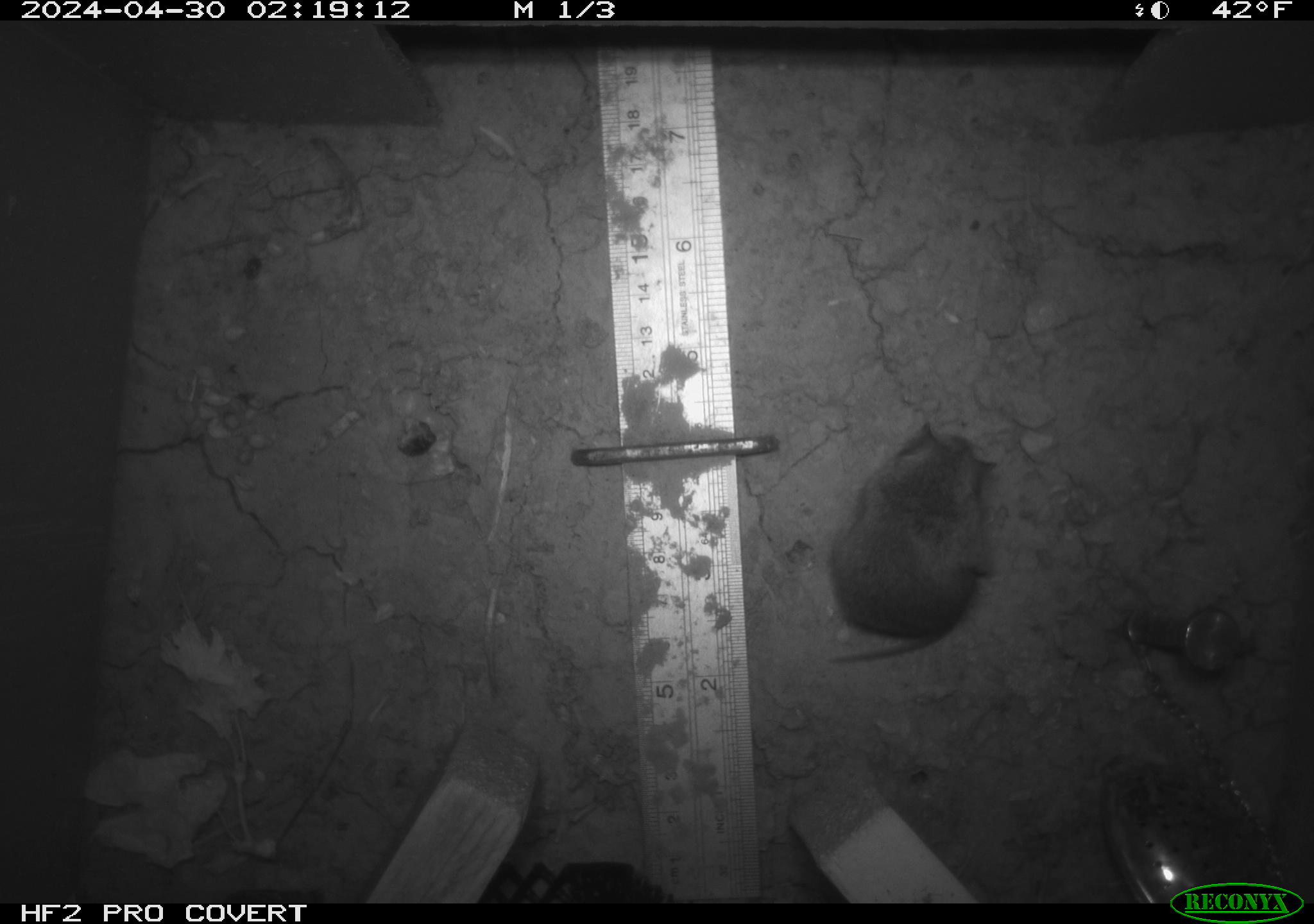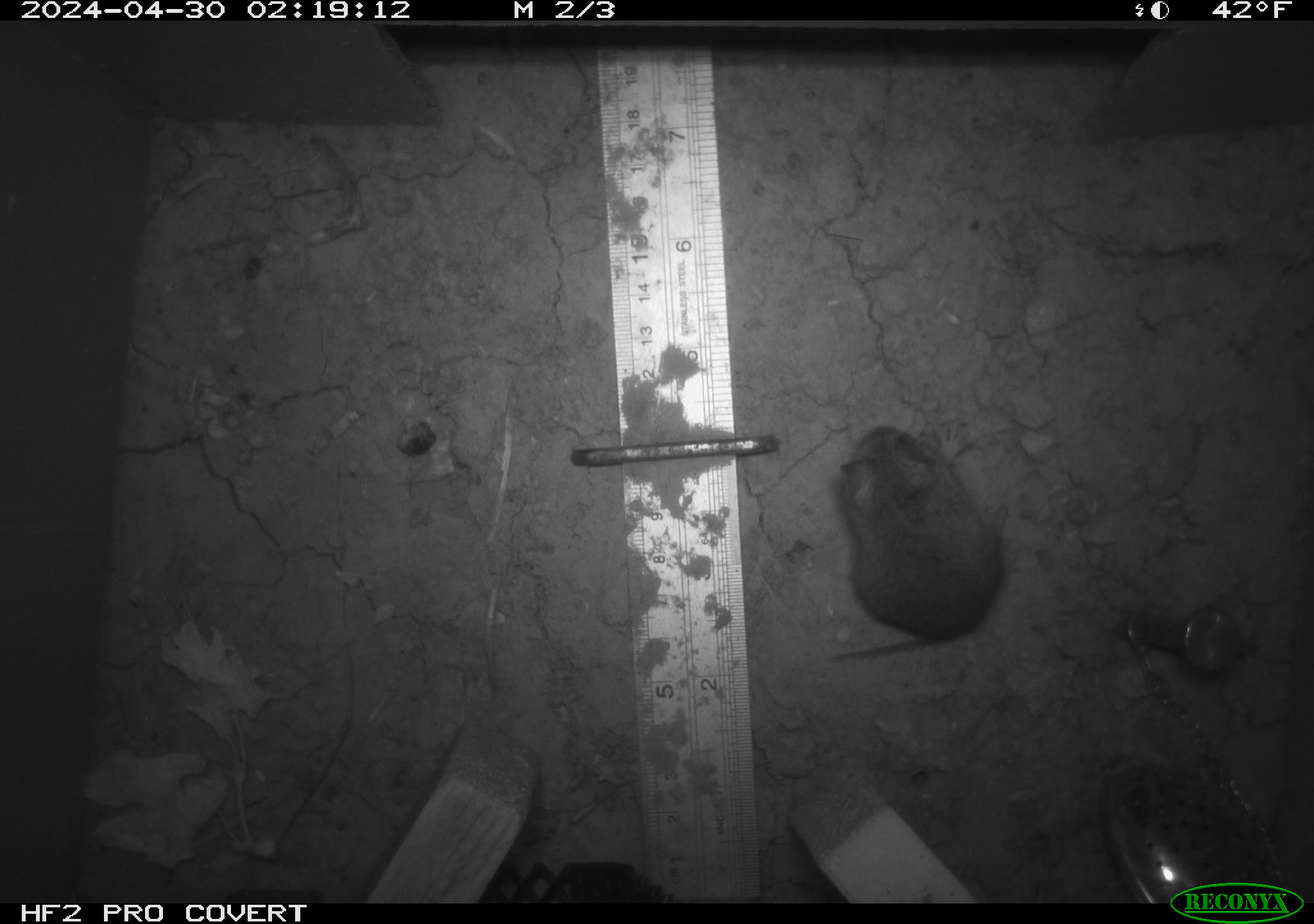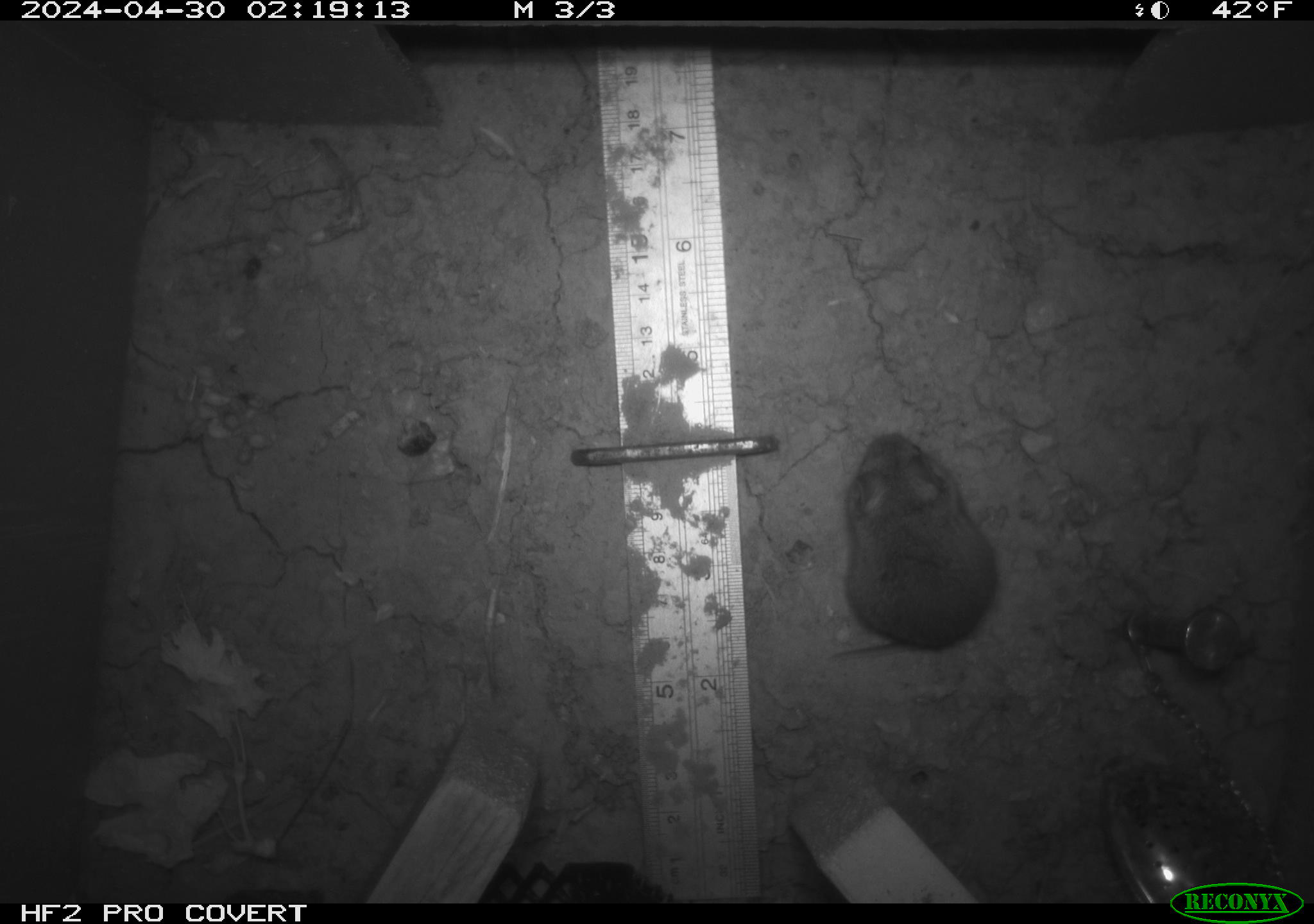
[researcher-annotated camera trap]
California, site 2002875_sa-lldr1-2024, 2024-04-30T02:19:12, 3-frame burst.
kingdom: Animalia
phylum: Chordata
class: Mammalia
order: Rodentia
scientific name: Rodentia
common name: mouse species